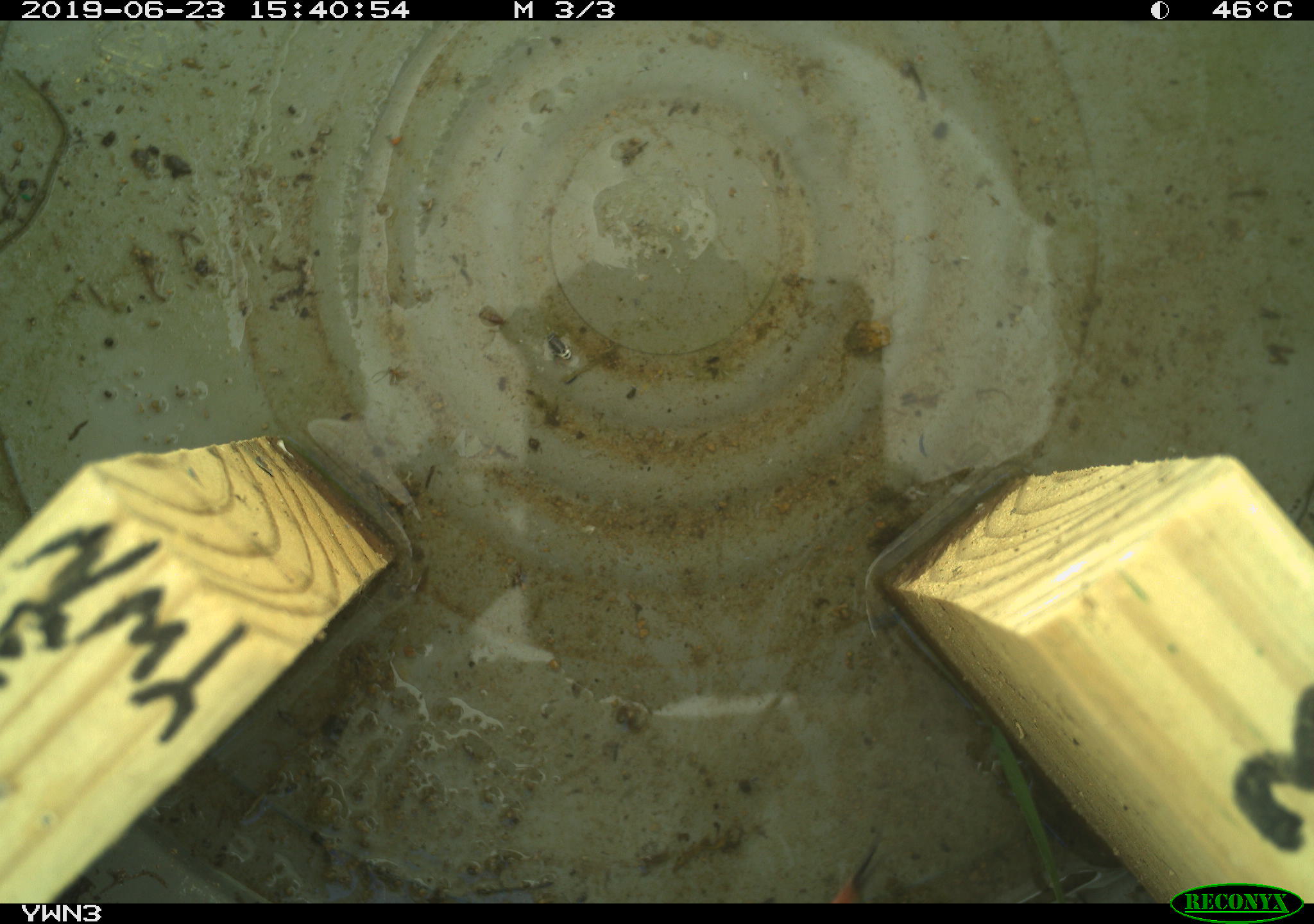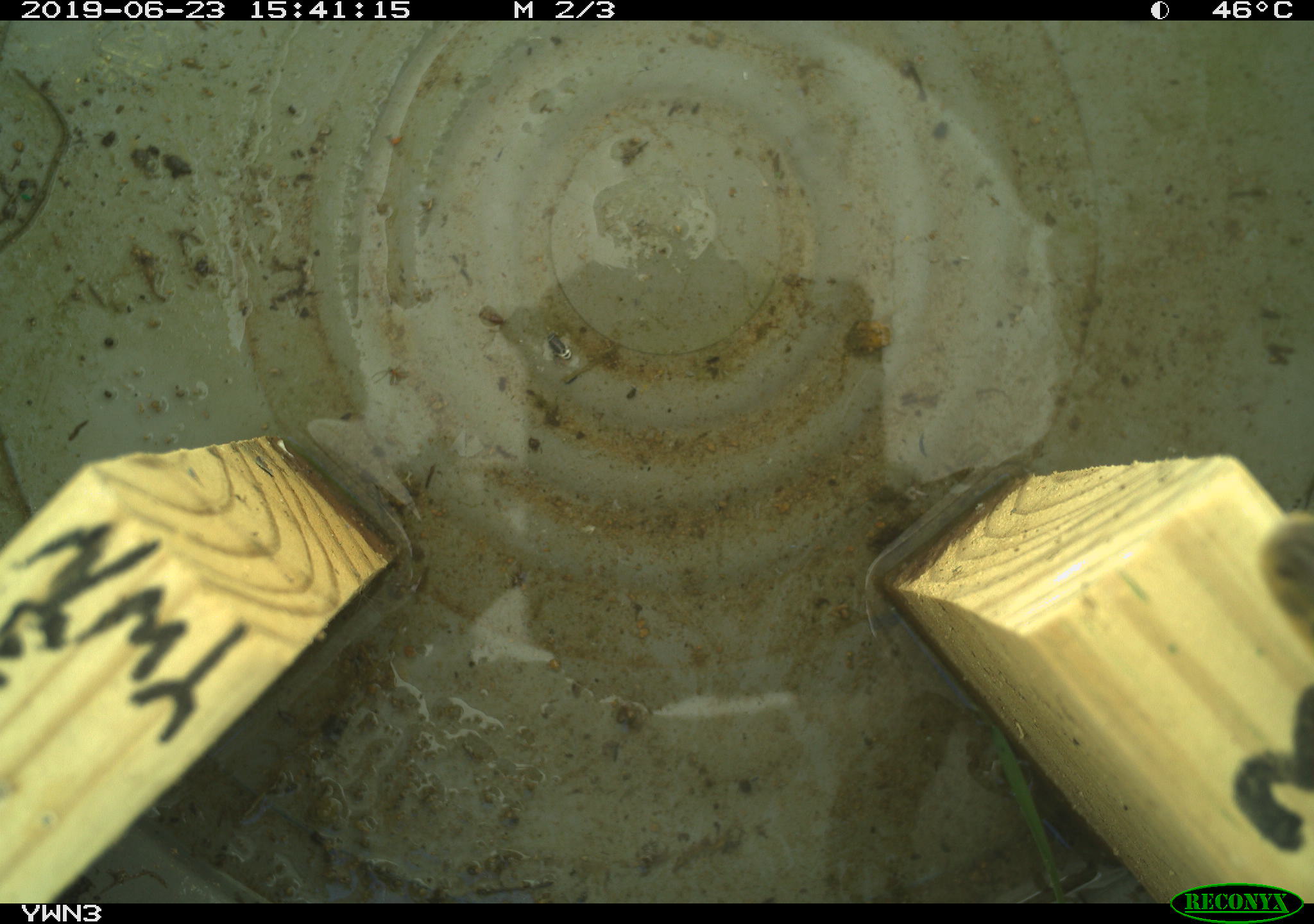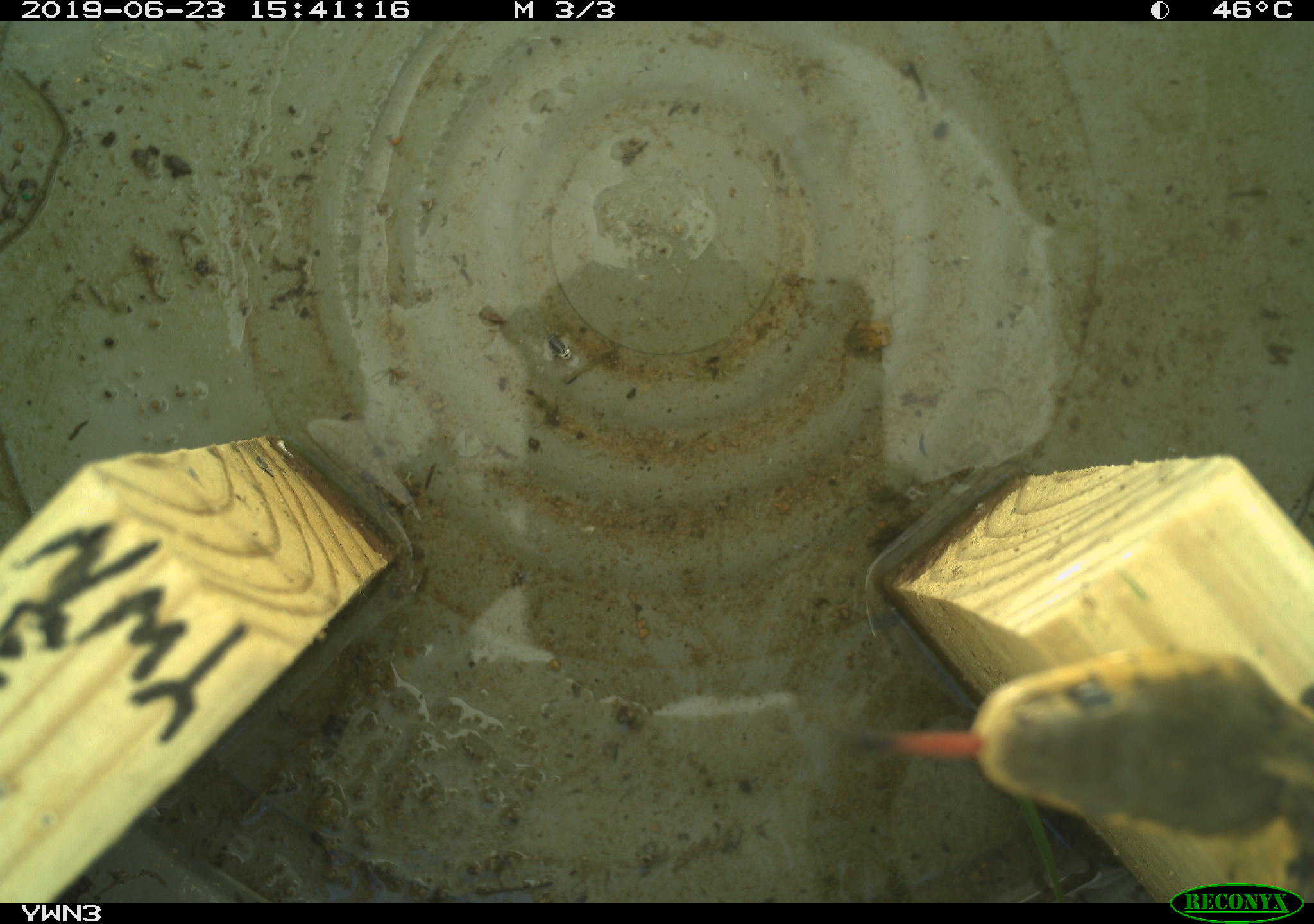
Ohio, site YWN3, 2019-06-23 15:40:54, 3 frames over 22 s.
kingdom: Animalia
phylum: Chordata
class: Reptilia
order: Squamata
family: Colubridae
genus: Thamnophis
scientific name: Thamnophis sirtalis sirtalis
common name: eastern gartersnake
Eastern gartersnake (Thamnophis sirtalis sirtalis).